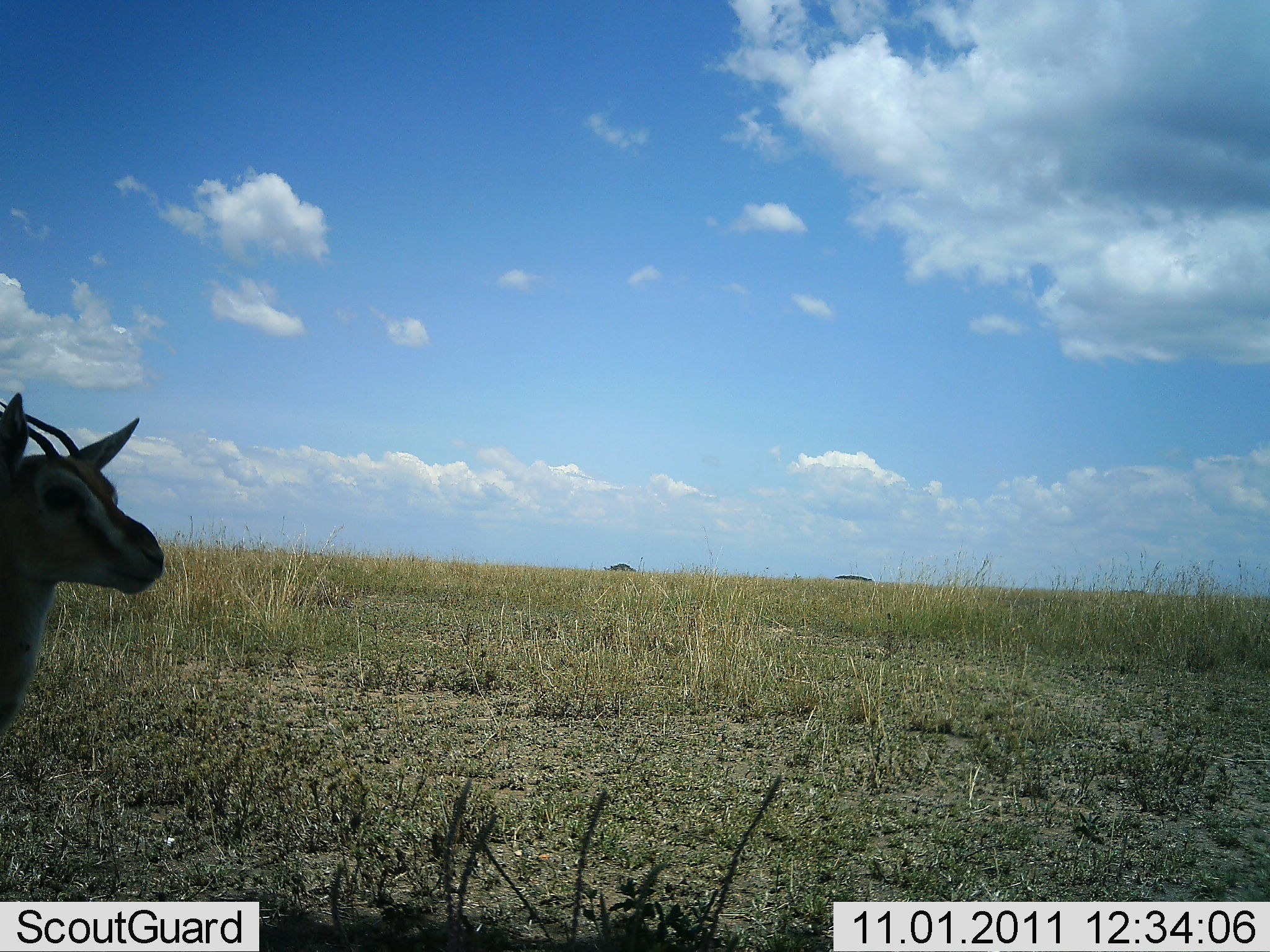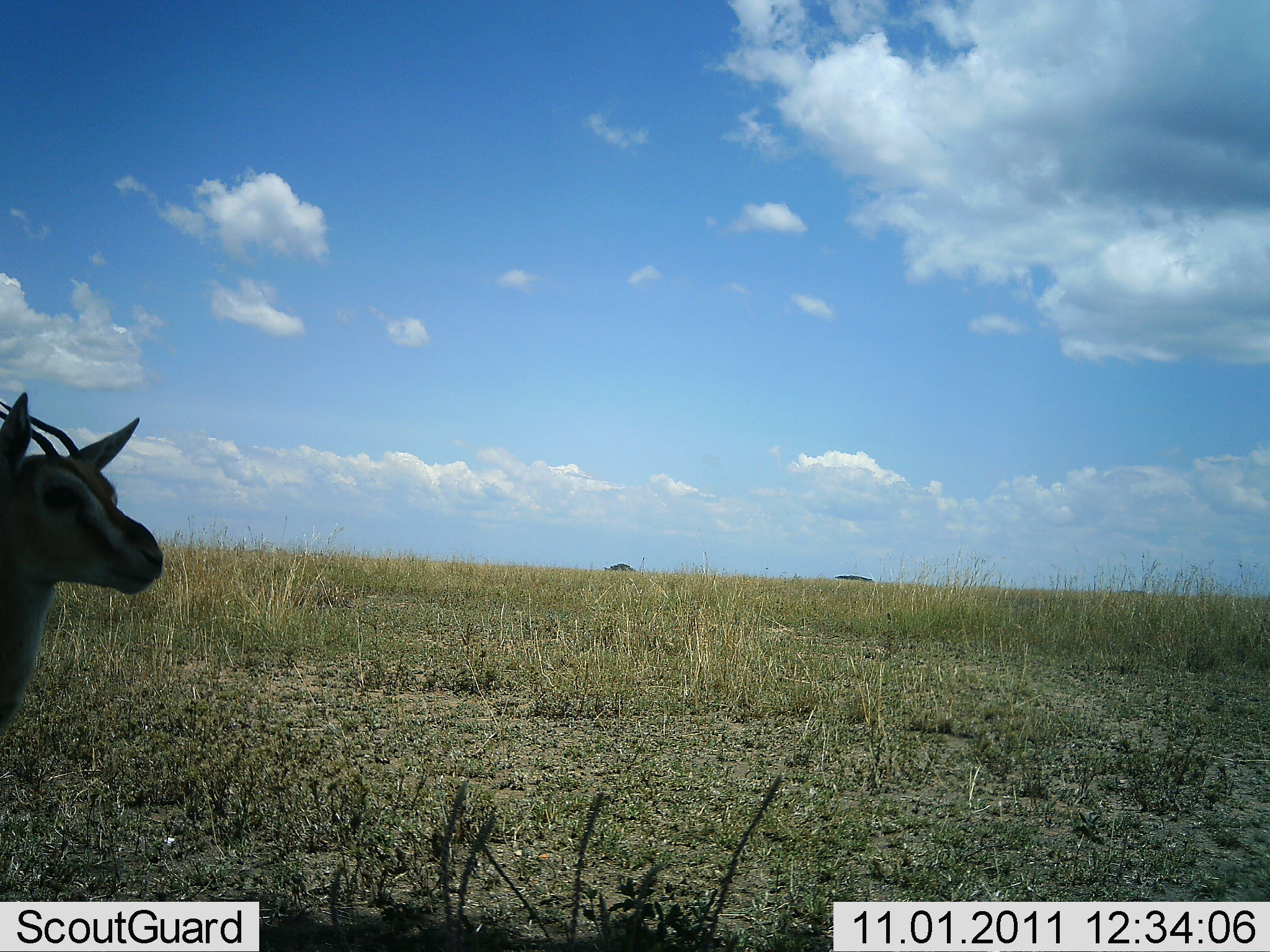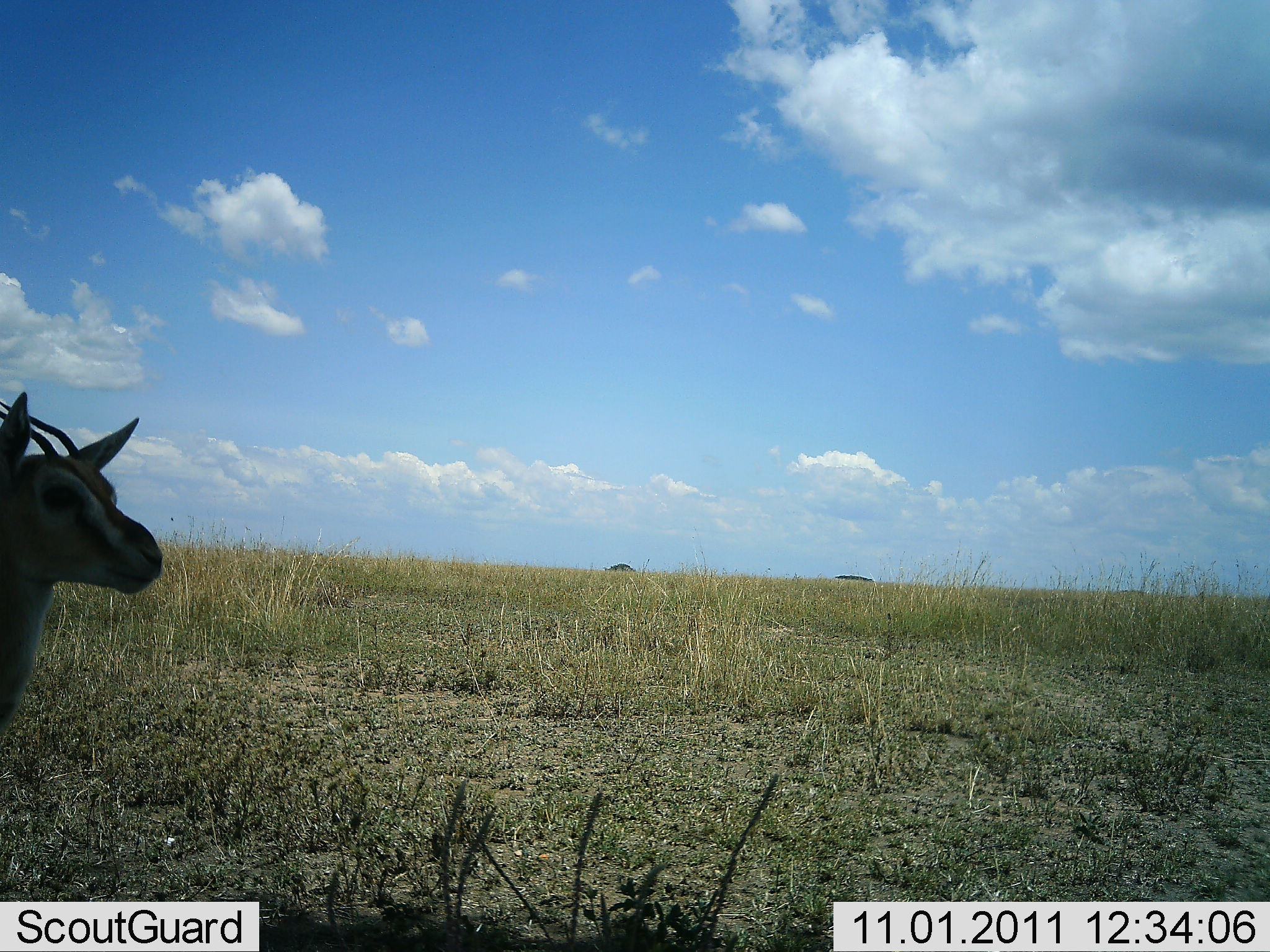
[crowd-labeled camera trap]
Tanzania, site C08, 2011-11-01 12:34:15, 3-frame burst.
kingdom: Animalia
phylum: Chordata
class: Mammalia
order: Artiodactyla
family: Bovidae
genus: Eudorcas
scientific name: Eudorcas thomsonii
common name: thomson's gazelle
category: gazellethomsons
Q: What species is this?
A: Gazellethomsons (thomson's gazelle) (Eudorcas thomsonii).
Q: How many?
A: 1.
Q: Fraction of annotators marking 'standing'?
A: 100%.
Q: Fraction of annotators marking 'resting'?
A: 0%.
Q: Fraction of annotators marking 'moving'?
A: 0%.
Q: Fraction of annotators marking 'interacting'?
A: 0%.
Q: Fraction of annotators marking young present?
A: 0%.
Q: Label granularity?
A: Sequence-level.